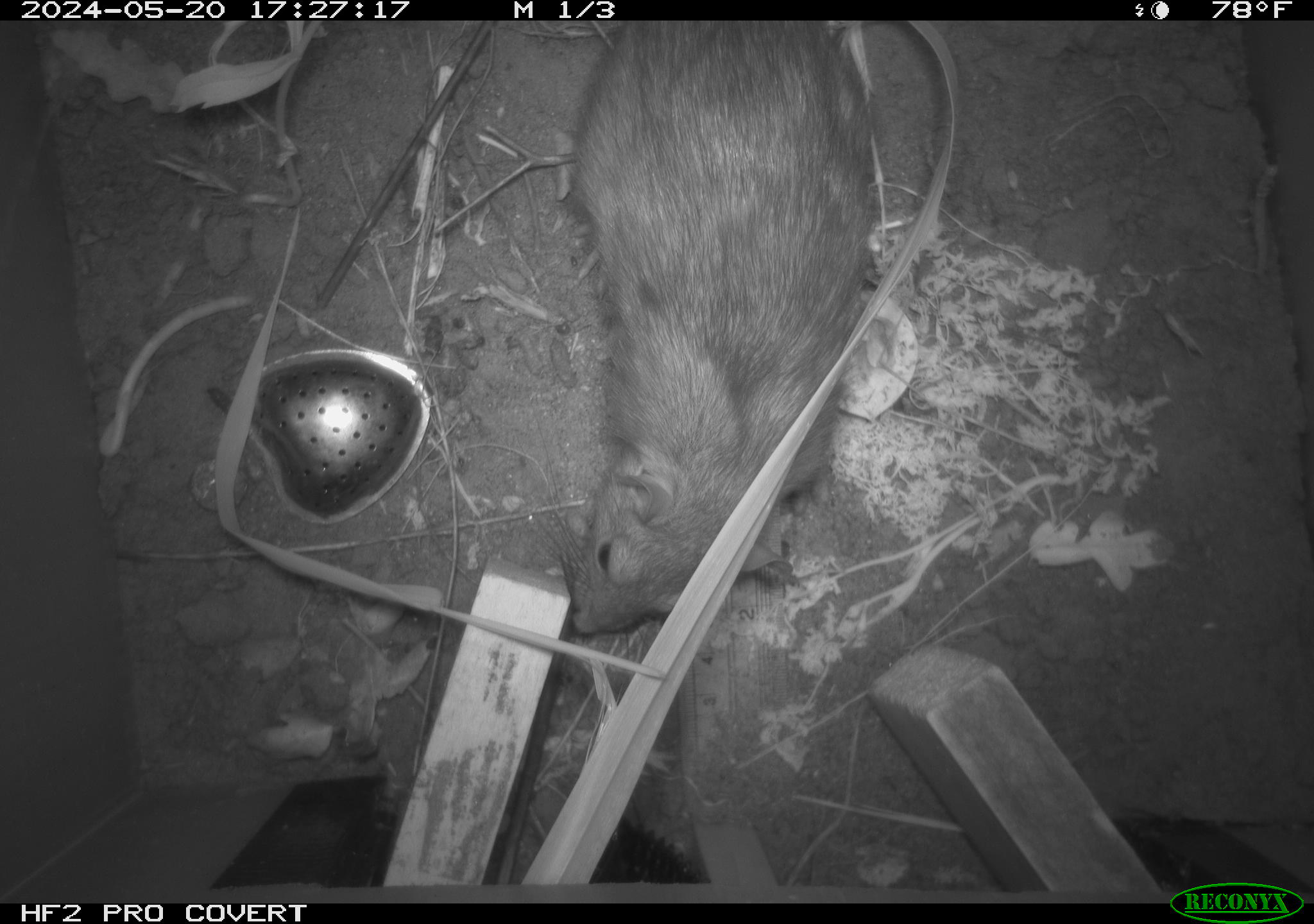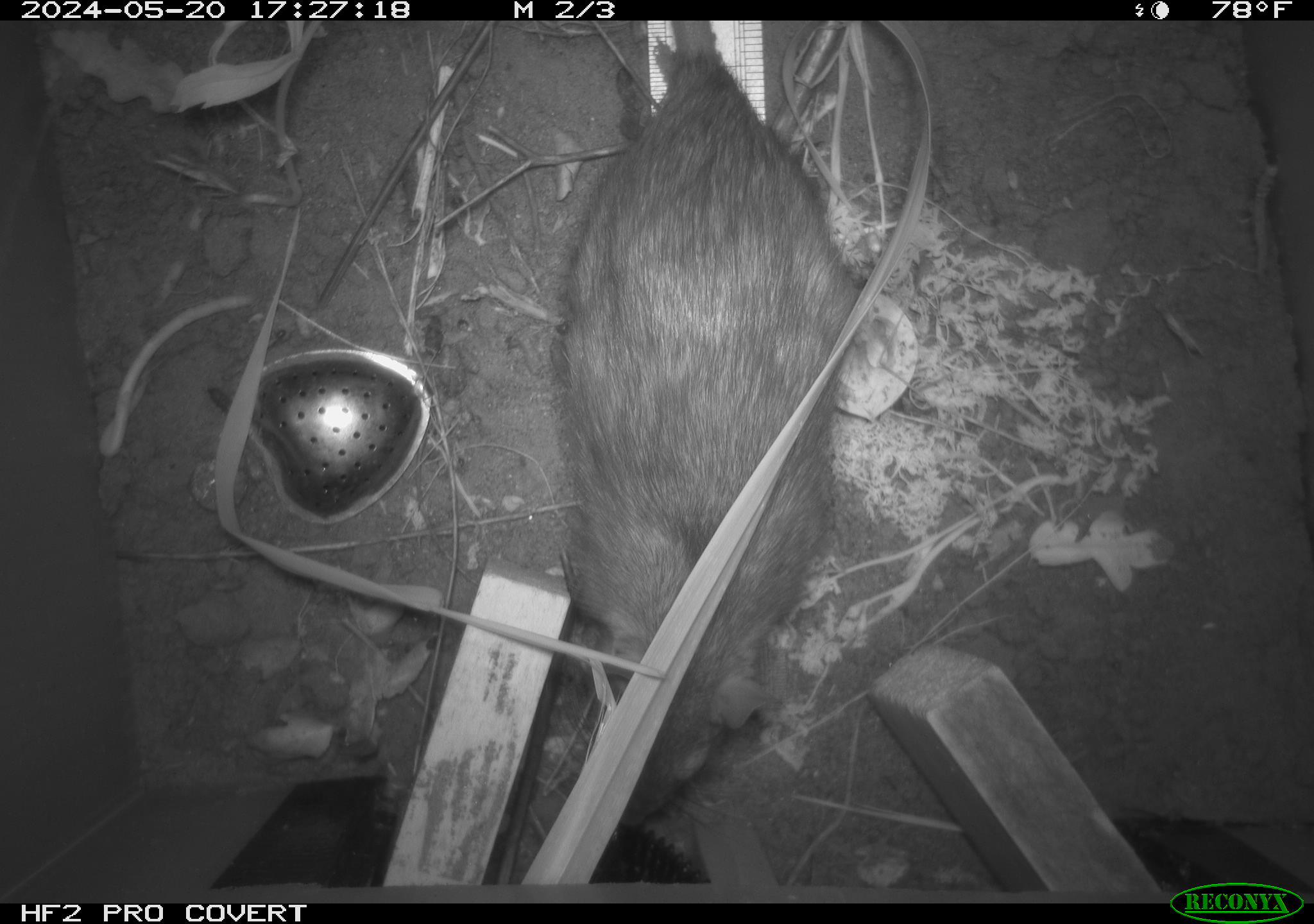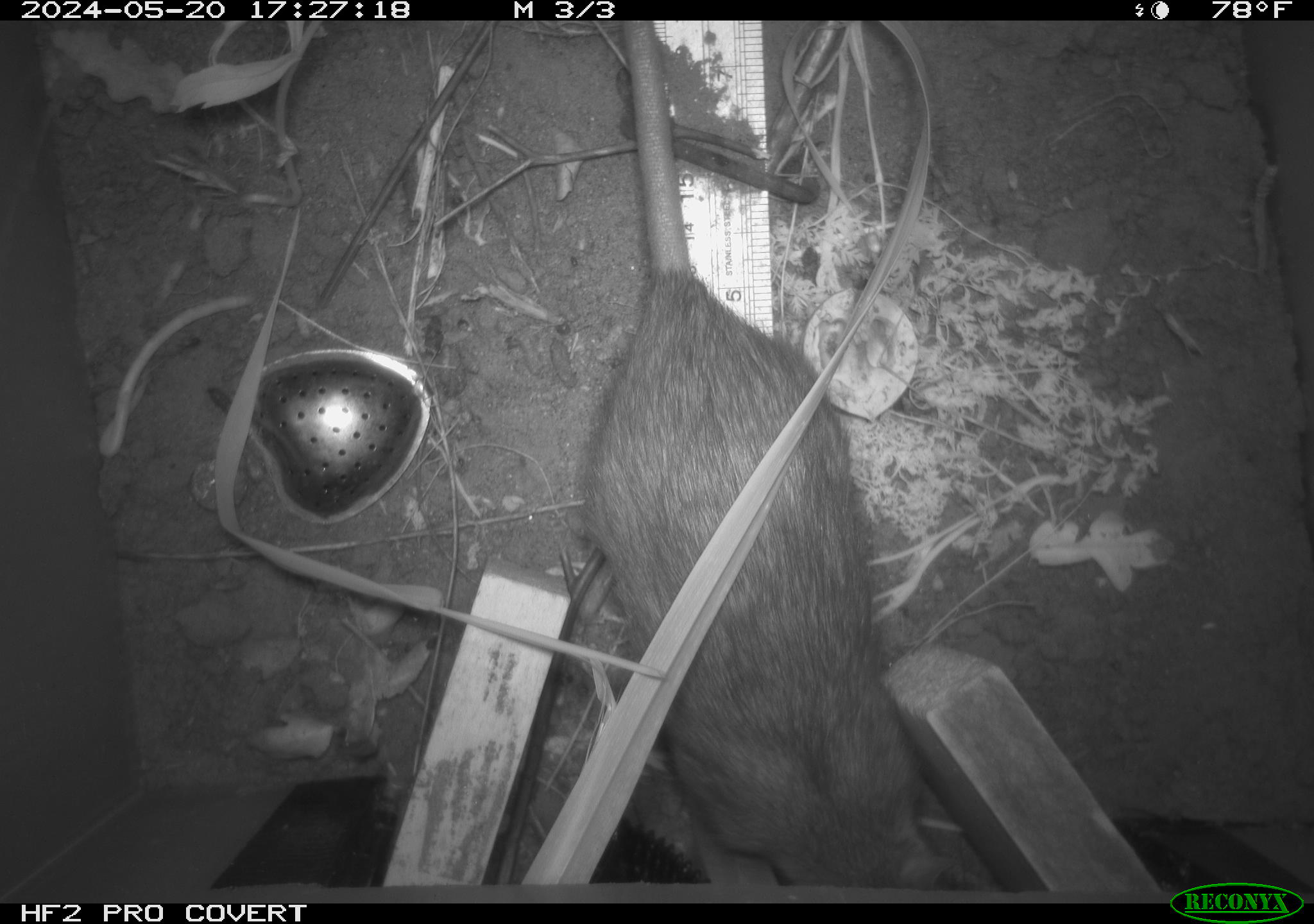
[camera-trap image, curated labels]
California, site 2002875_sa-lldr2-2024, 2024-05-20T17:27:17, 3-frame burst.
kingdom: Animalia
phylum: Chordata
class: Mammalia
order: Rodentia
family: Muridae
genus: Rattus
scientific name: Rattus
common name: rat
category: rattus species